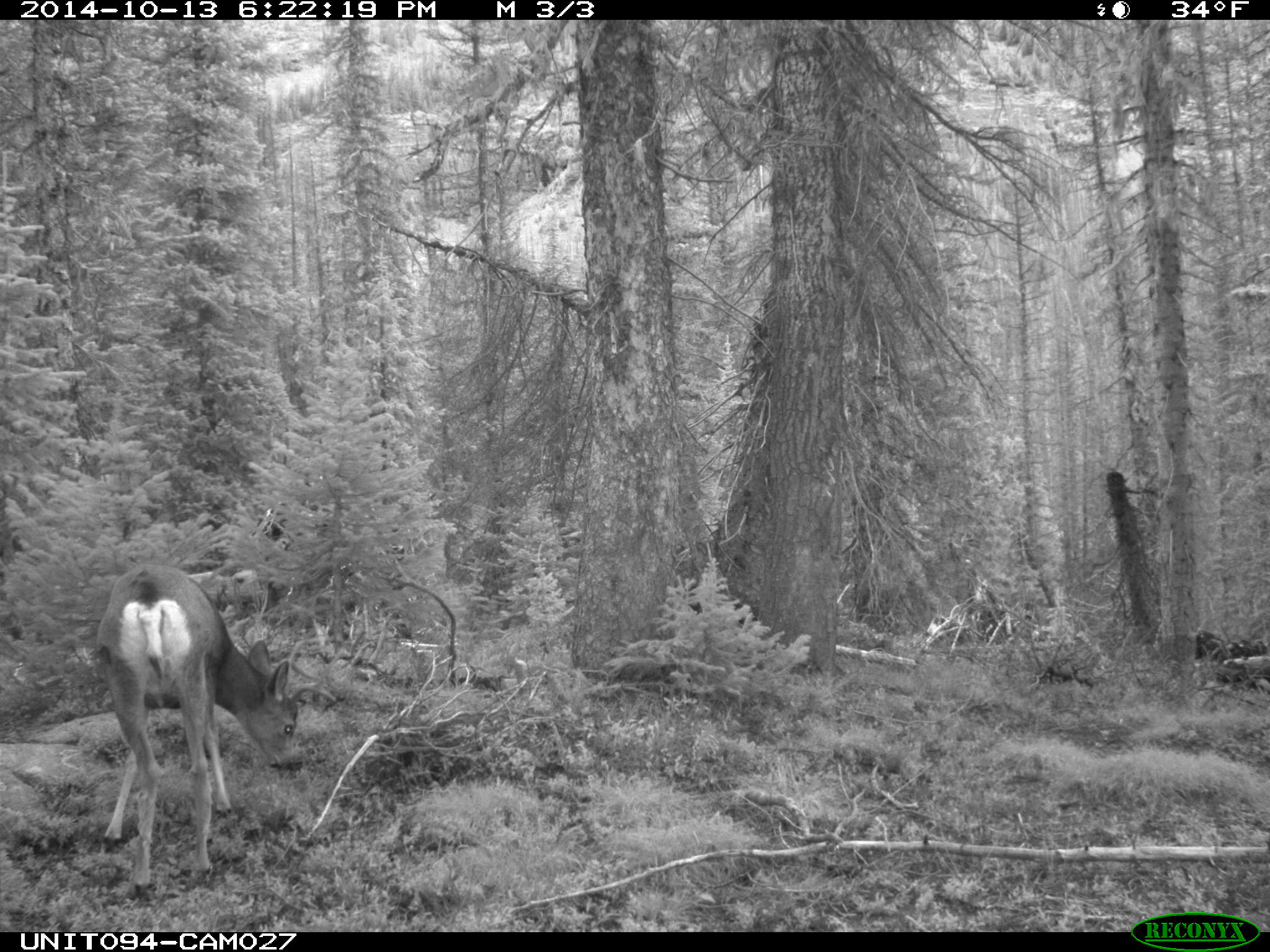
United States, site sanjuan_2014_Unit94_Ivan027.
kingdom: Animalia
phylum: Chordata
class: Mammalia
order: Artiodactyla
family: Cervidae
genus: Odocoileus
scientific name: Odocoileus hemionus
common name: mule deer